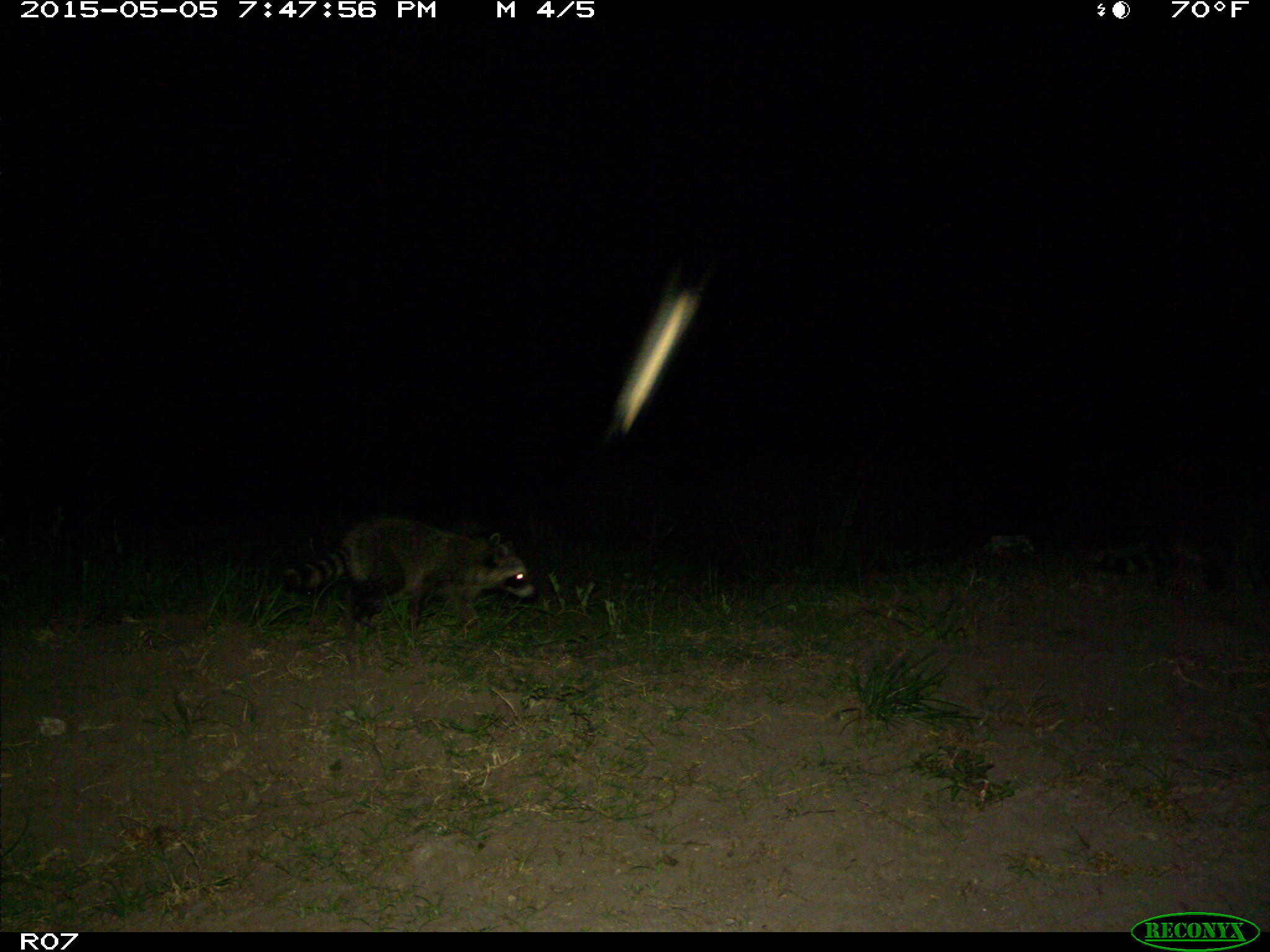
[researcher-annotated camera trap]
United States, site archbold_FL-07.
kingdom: Animalia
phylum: Chordata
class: Mammalia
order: Carnivora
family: Procyonidae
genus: Procyon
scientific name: Procyon lotor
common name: common raccoon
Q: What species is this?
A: Procyon lotor (common raccoon).